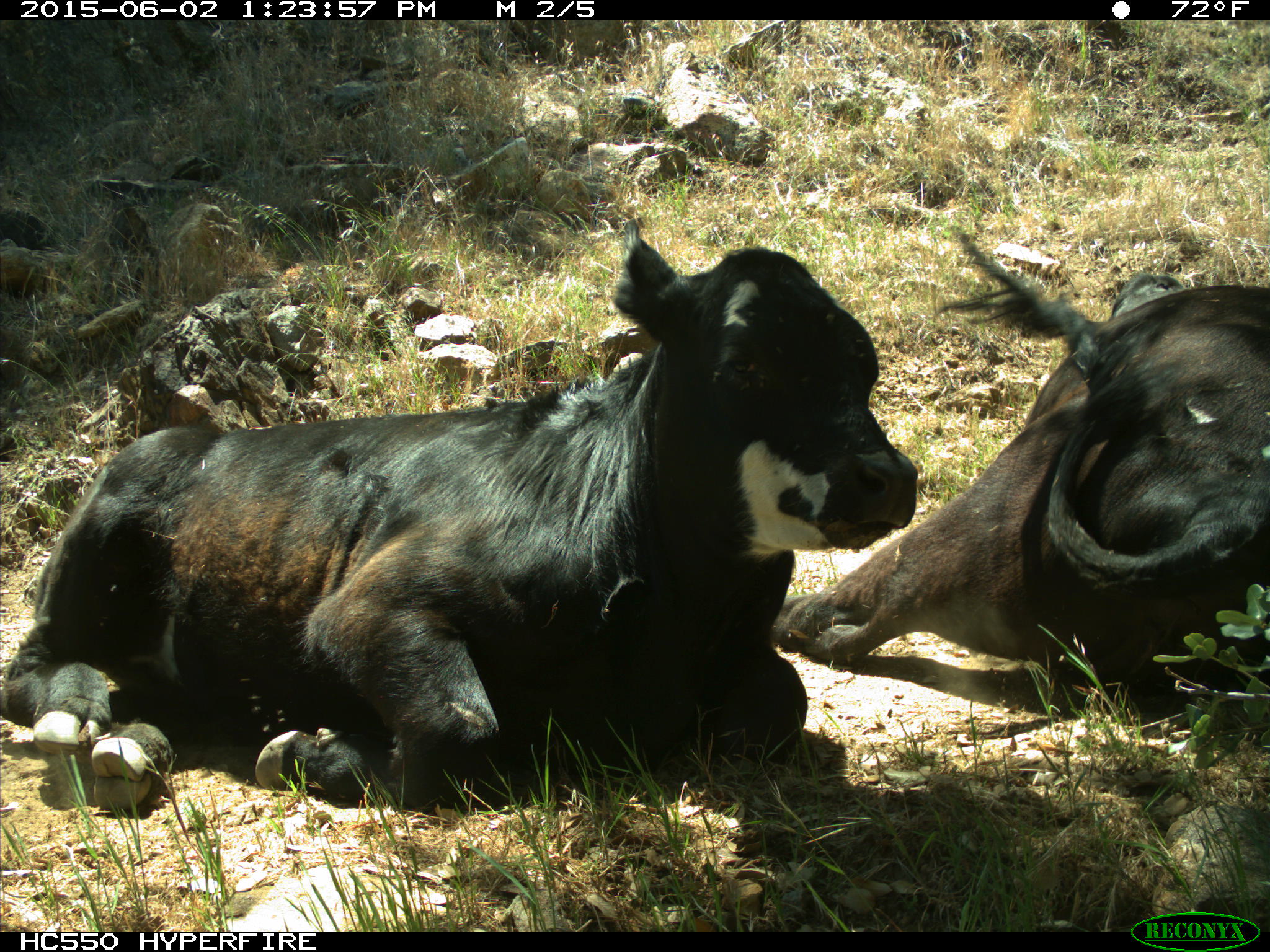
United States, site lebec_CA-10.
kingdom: Animalia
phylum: Chordata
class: Mammalia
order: Artiodactyla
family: Bovidae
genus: Bos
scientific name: Bos taurus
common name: domestic cow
Bos taurus (domestic cow).